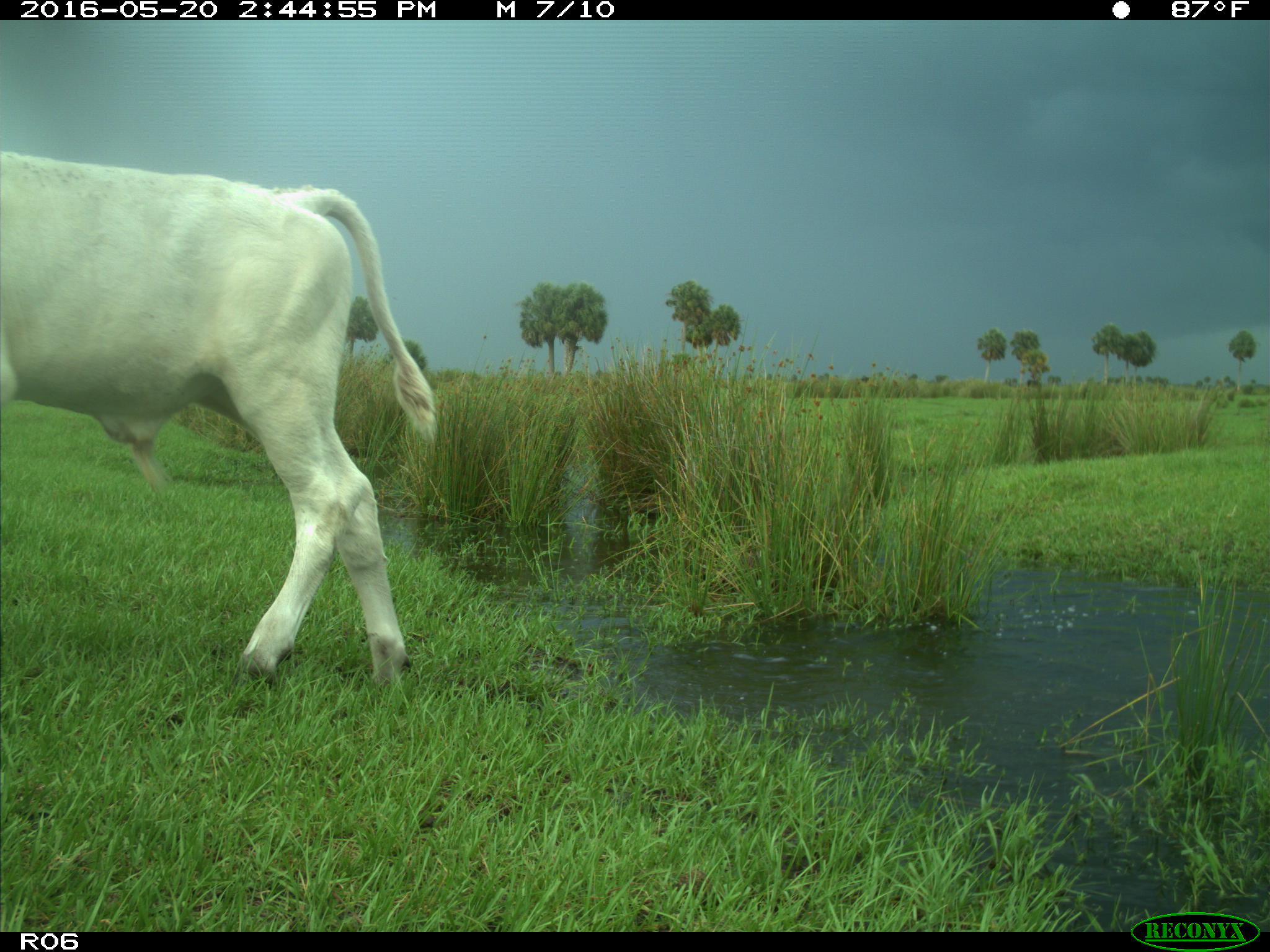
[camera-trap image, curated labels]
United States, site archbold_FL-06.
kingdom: Animalia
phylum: Chordata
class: Mammalia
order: Artiodactyla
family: Bovidae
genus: Bos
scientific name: Bos taurus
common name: domestic cow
Bos taurus (domestic cow).